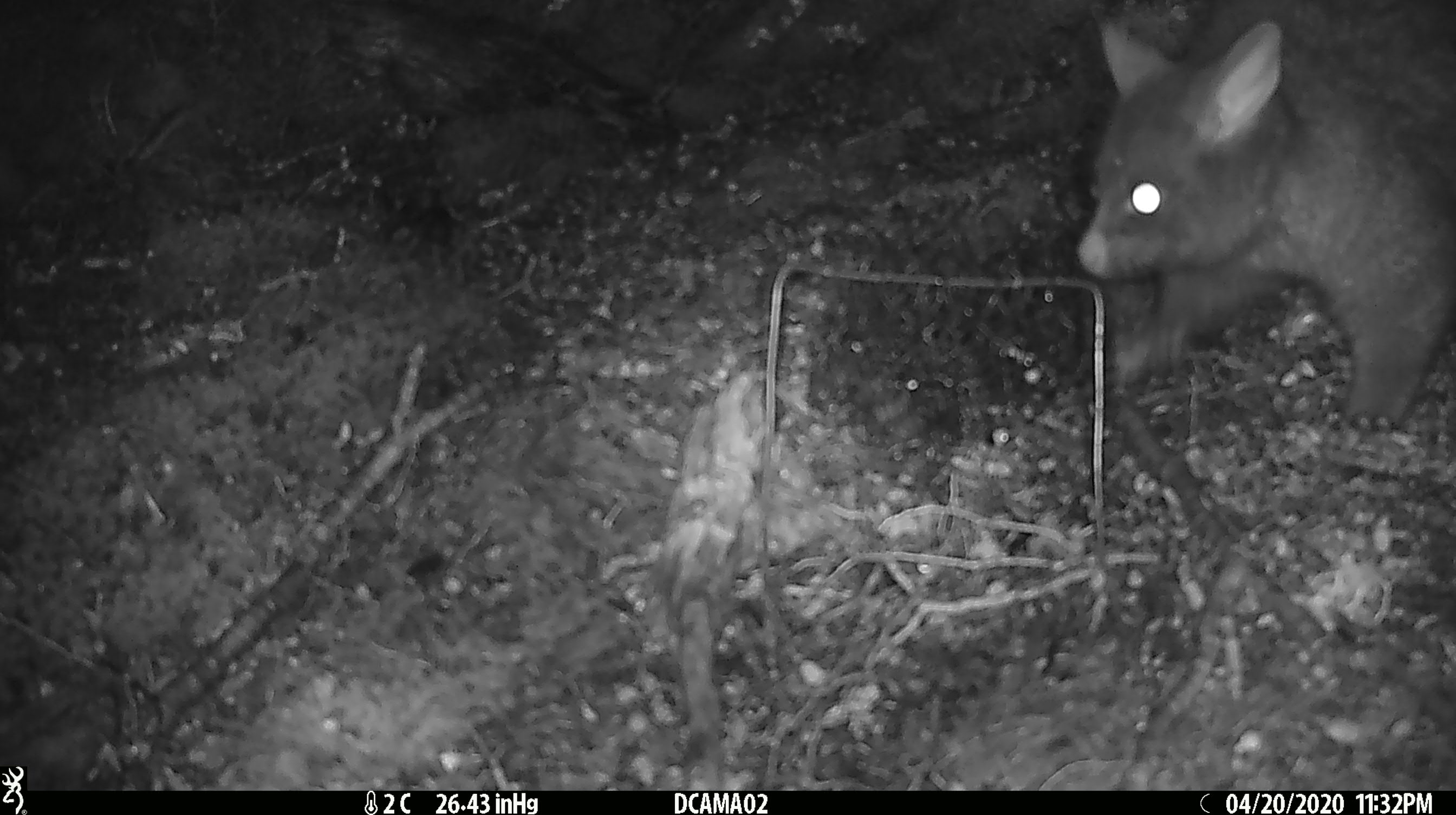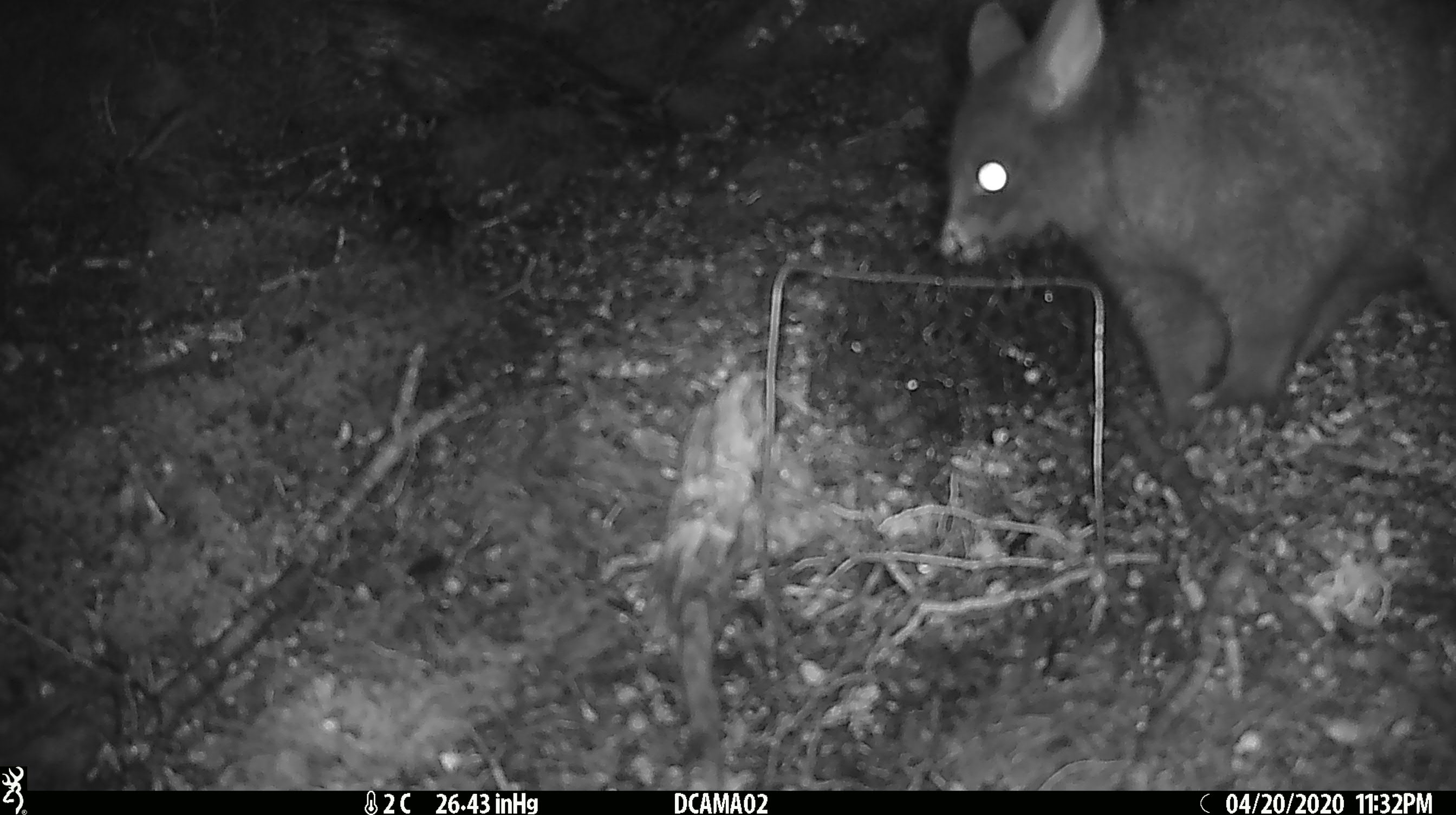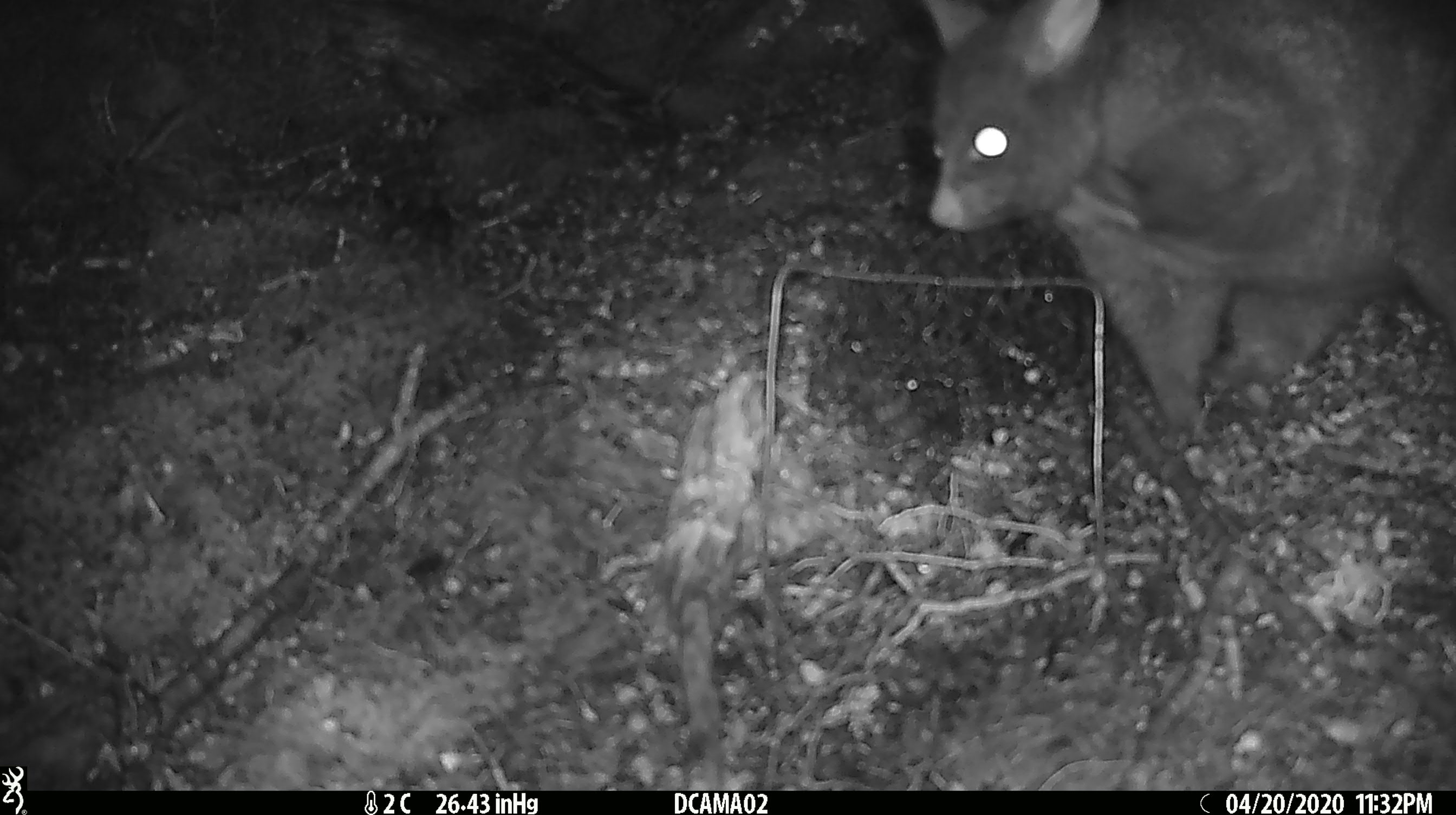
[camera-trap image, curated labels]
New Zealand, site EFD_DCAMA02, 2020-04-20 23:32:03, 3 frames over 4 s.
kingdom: Animalia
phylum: Chordata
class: Mammalia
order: Diprotodontia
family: Phalangeridae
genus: Trichosurus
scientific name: Trichosurus vulpecula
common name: common brushtail possum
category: possum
Possum (common brushtail possum) (Trichosurus vulpecula).